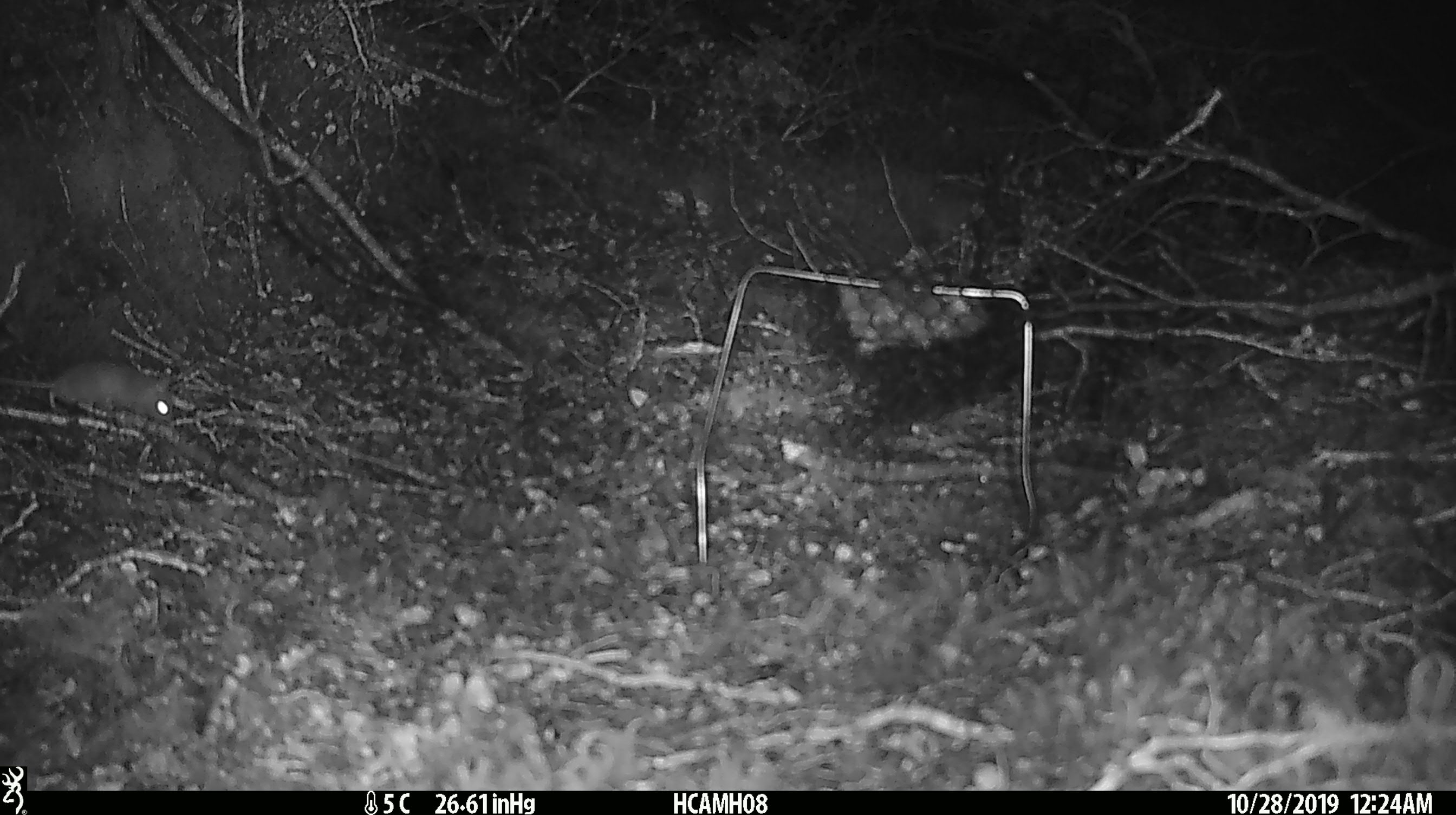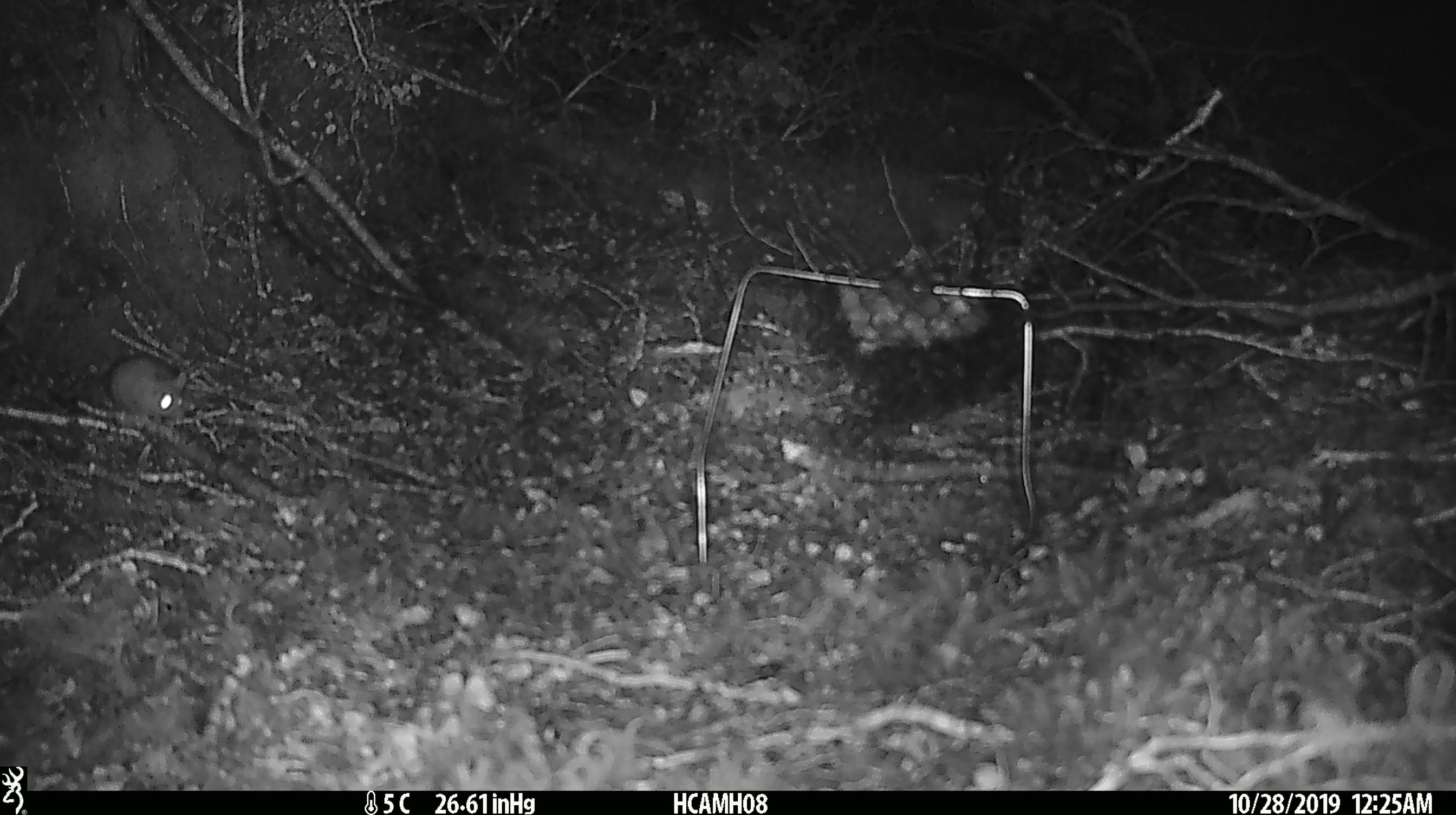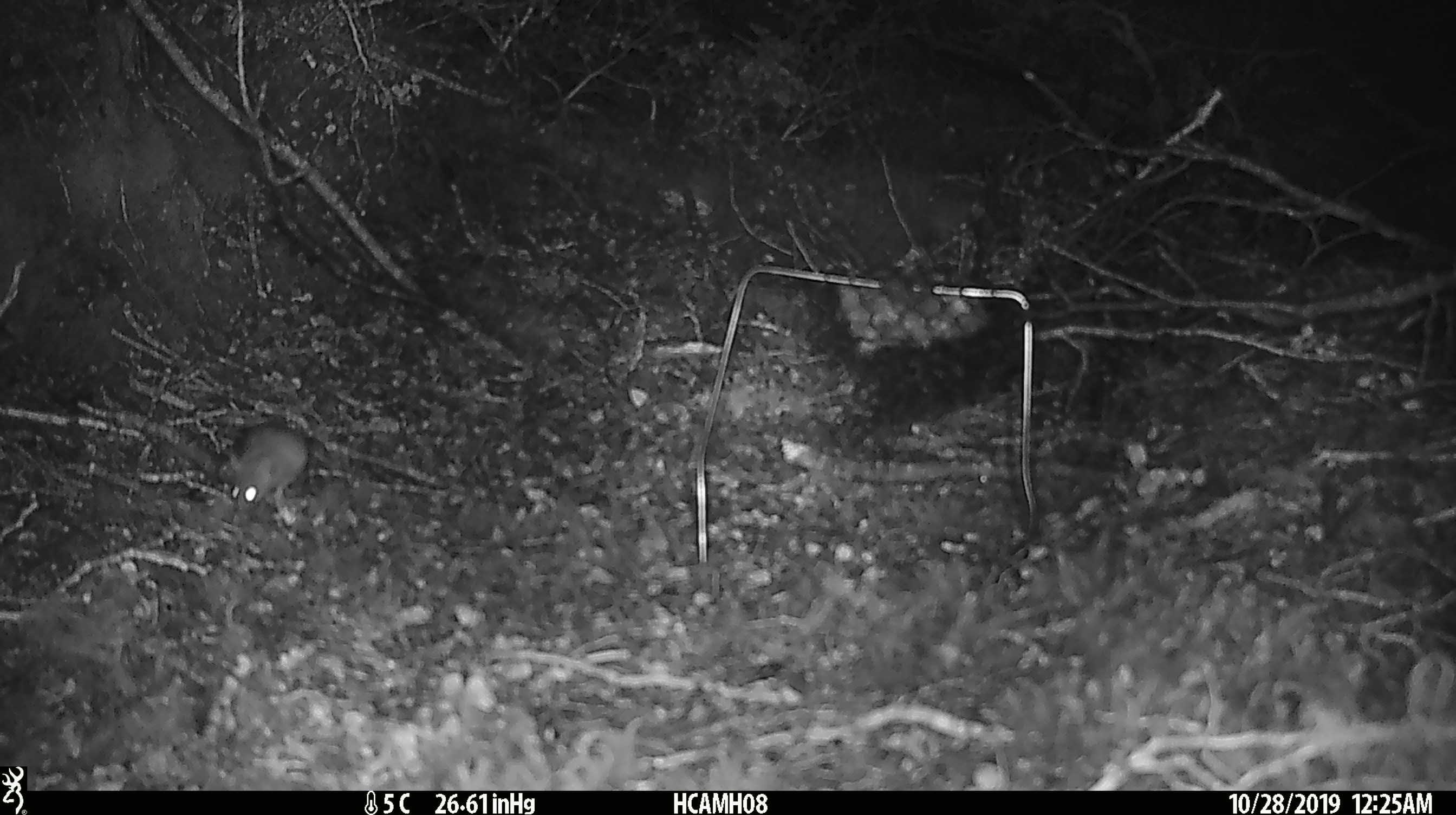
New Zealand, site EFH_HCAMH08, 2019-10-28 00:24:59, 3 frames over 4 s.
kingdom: Animalia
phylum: Chordata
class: Mammalia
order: Rodentia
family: Muridae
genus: Mus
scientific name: Mus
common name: mouse